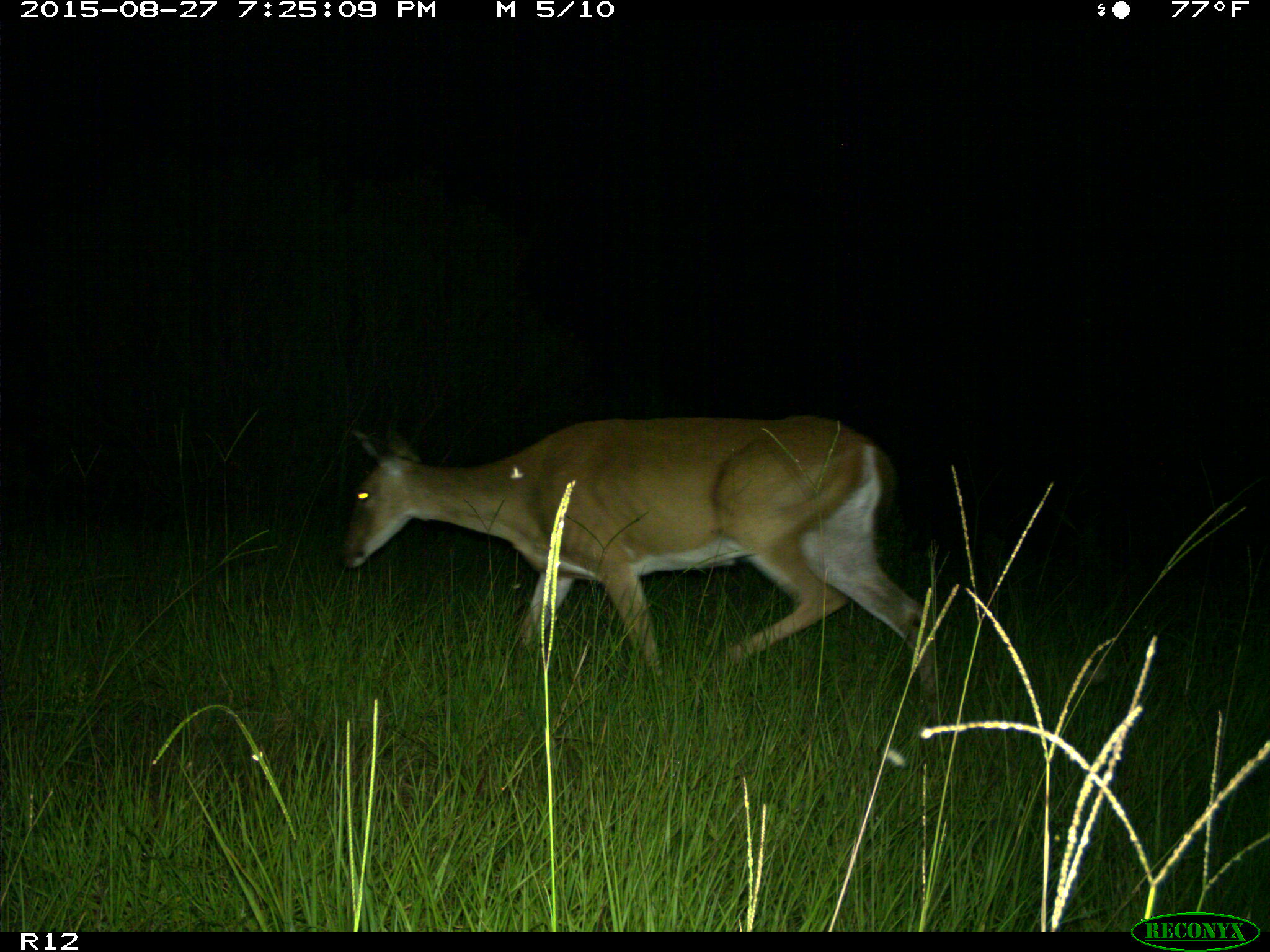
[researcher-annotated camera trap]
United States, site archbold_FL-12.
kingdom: Animalia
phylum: Chordata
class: Mammalia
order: Artiodactyla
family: Cervidae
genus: Odocoileus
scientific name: Odocoileus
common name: deer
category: unidentified deer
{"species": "unidentified deer (deer) (Odocoileus)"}